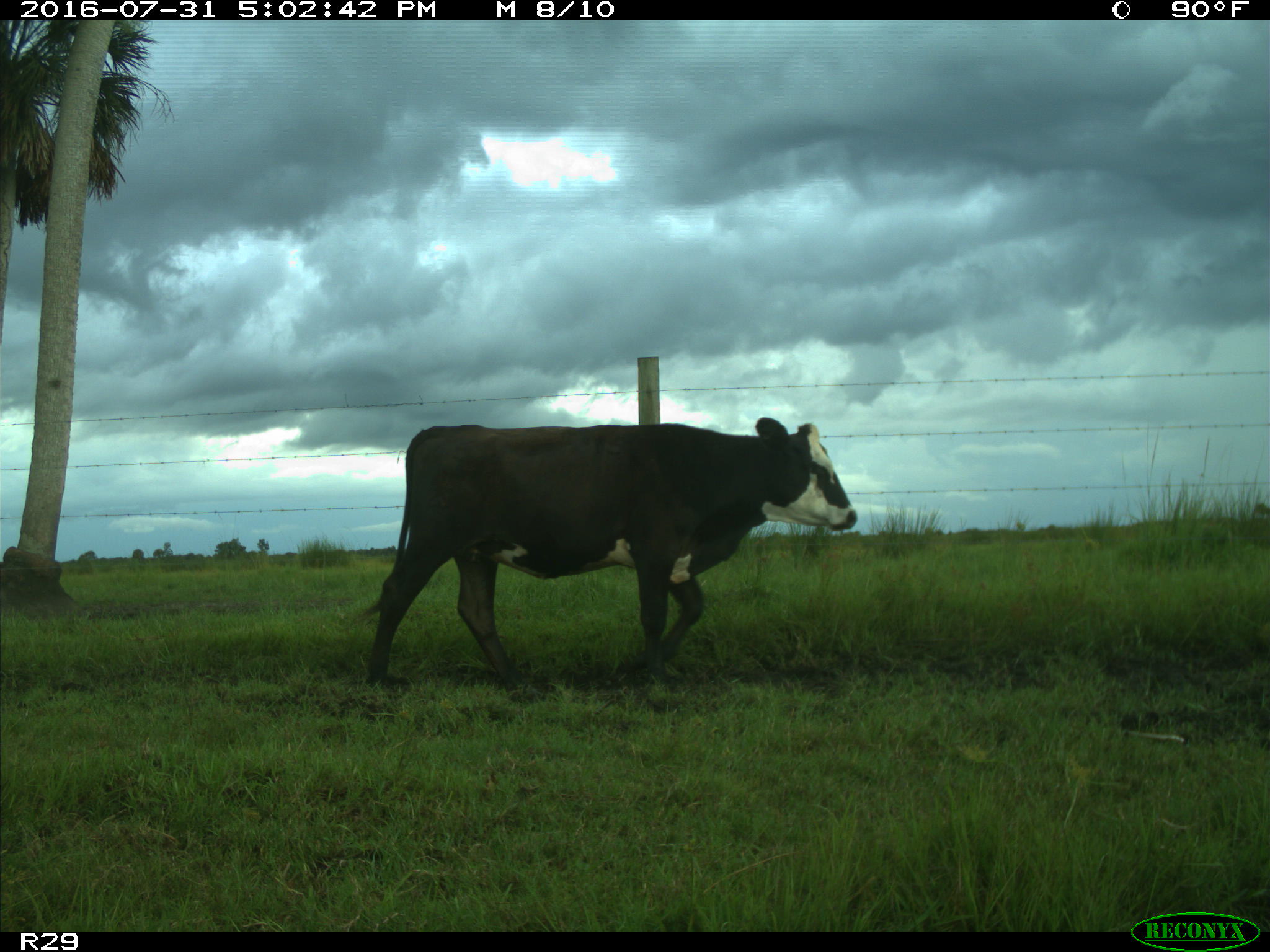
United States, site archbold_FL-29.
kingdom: Animalia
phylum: Chordata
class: Mammalia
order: Artiodactyla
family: Bovidae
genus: Bos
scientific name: Bos taurus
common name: domestic cow